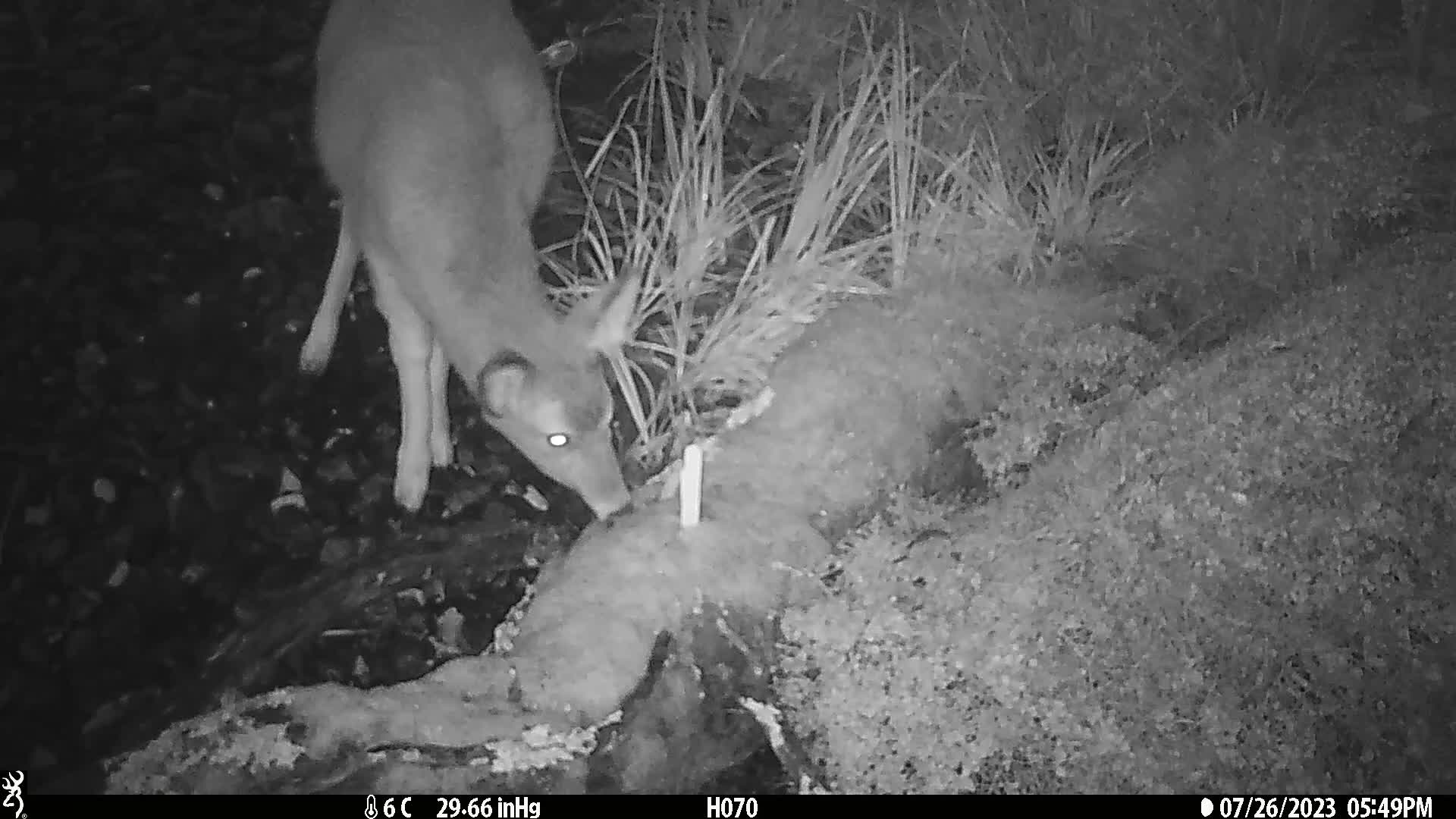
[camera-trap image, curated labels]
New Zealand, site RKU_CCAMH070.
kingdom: Animalia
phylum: Chordata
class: Mammalia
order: Artiodactyla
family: Cervidae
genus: Odocoileus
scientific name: Odocoileus virginianus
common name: white-tailed deer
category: white tailed deer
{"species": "white tailed deer (white-tailed deer) (Odocoileus virginianus)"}